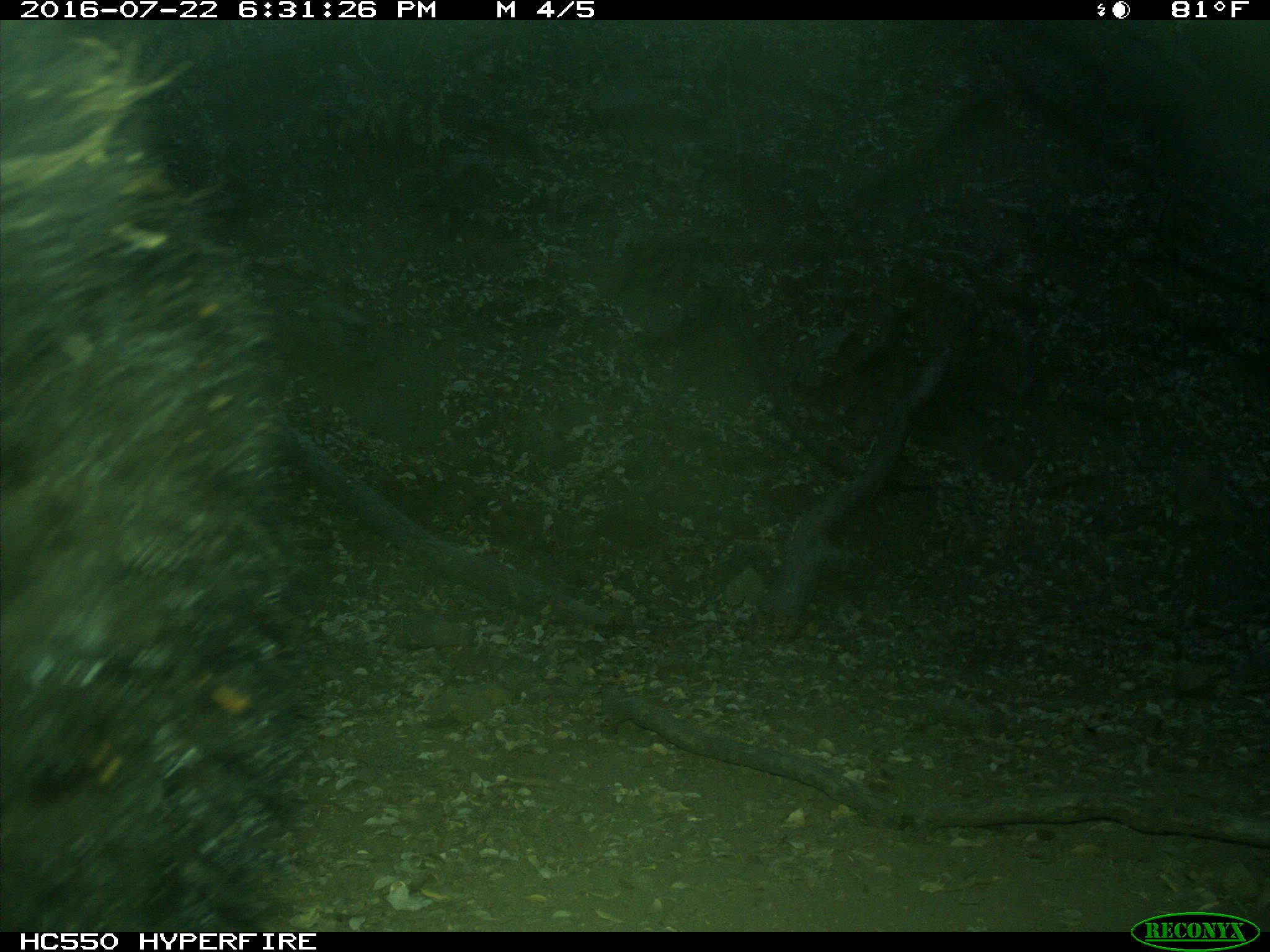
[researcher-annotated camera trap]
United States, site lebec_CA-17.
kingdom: Animalia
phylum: Chordata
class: Mammalia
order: Carnivora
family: Ursidae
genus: Ursus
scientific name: Ursus americanus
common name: american black bear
Ursus americanus (american black bear).